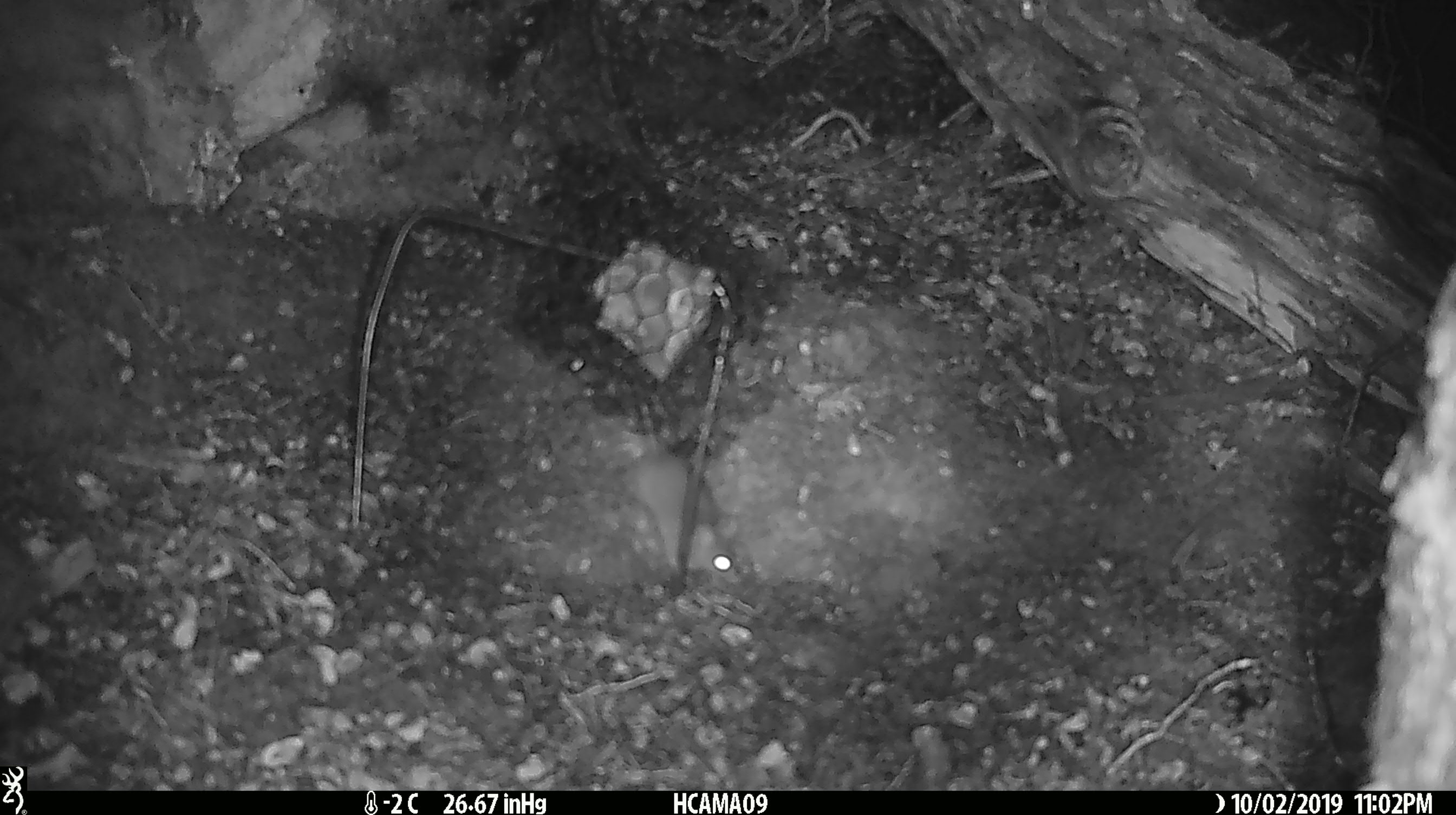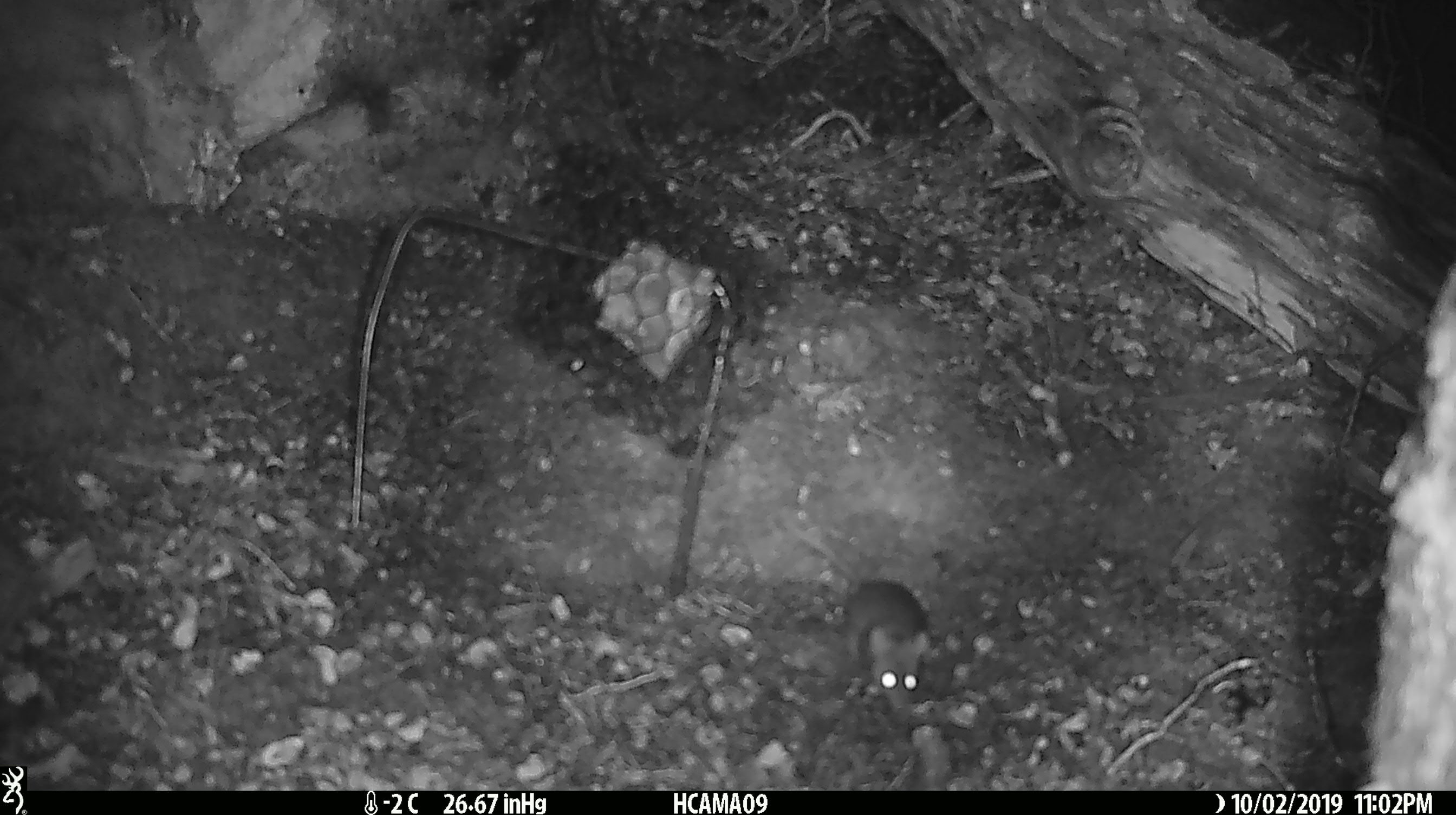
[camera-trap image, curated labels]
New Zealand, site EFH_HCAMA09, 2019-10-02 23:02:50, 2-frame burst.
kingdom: Animalia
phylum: Chordata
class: Mammalia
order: Rodentia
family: Muridae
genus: Mus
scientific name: Mus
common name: mouse